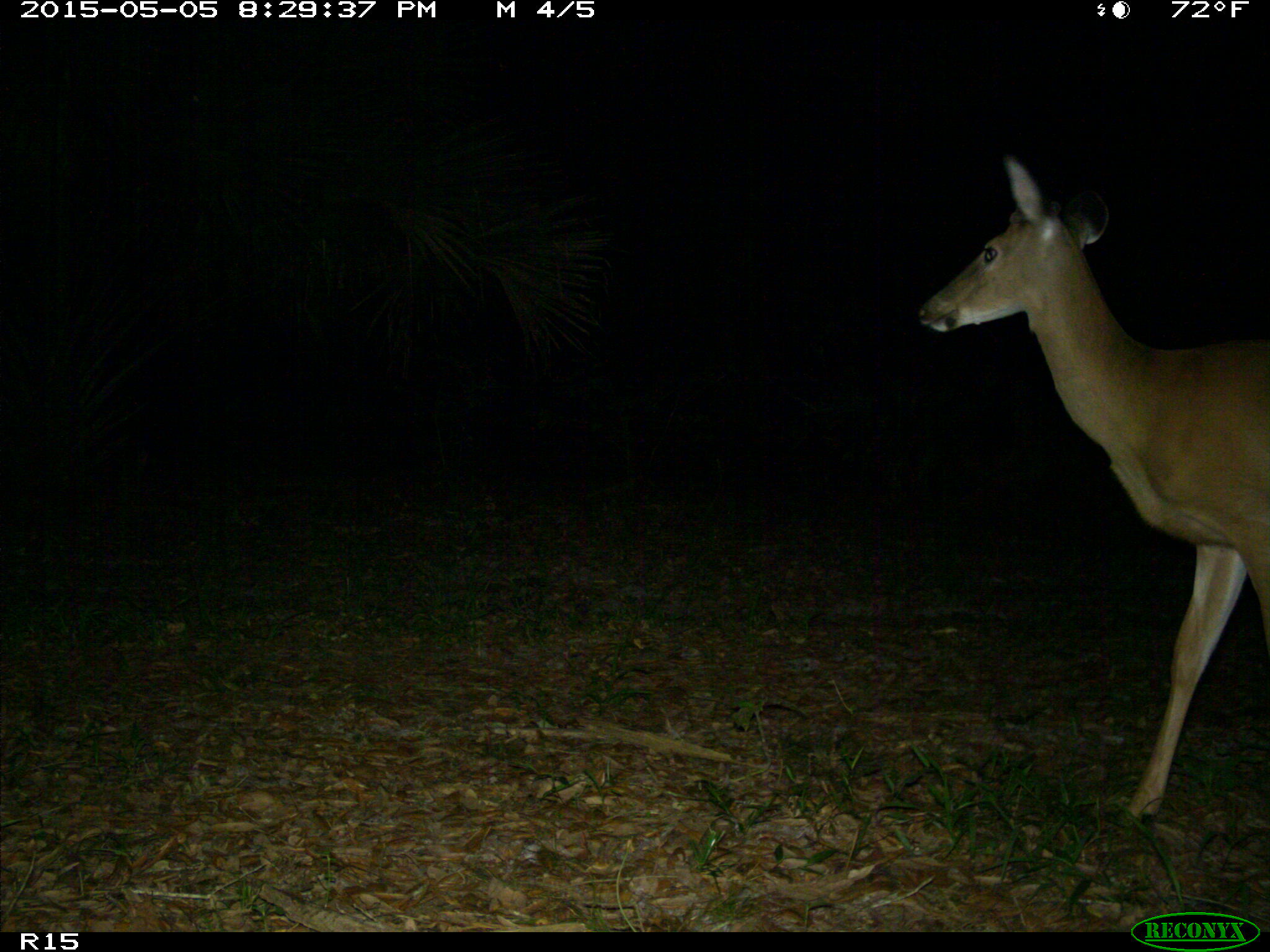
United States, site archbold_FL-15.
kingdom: Animalia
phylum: Chordata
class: Mammalia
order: Artiodactyla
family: Cervidae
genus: Odocoileus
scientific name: Odocoileus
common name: deer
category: unidentified deer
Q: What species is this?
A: Unidentified deer (deer) (Odocoileus).